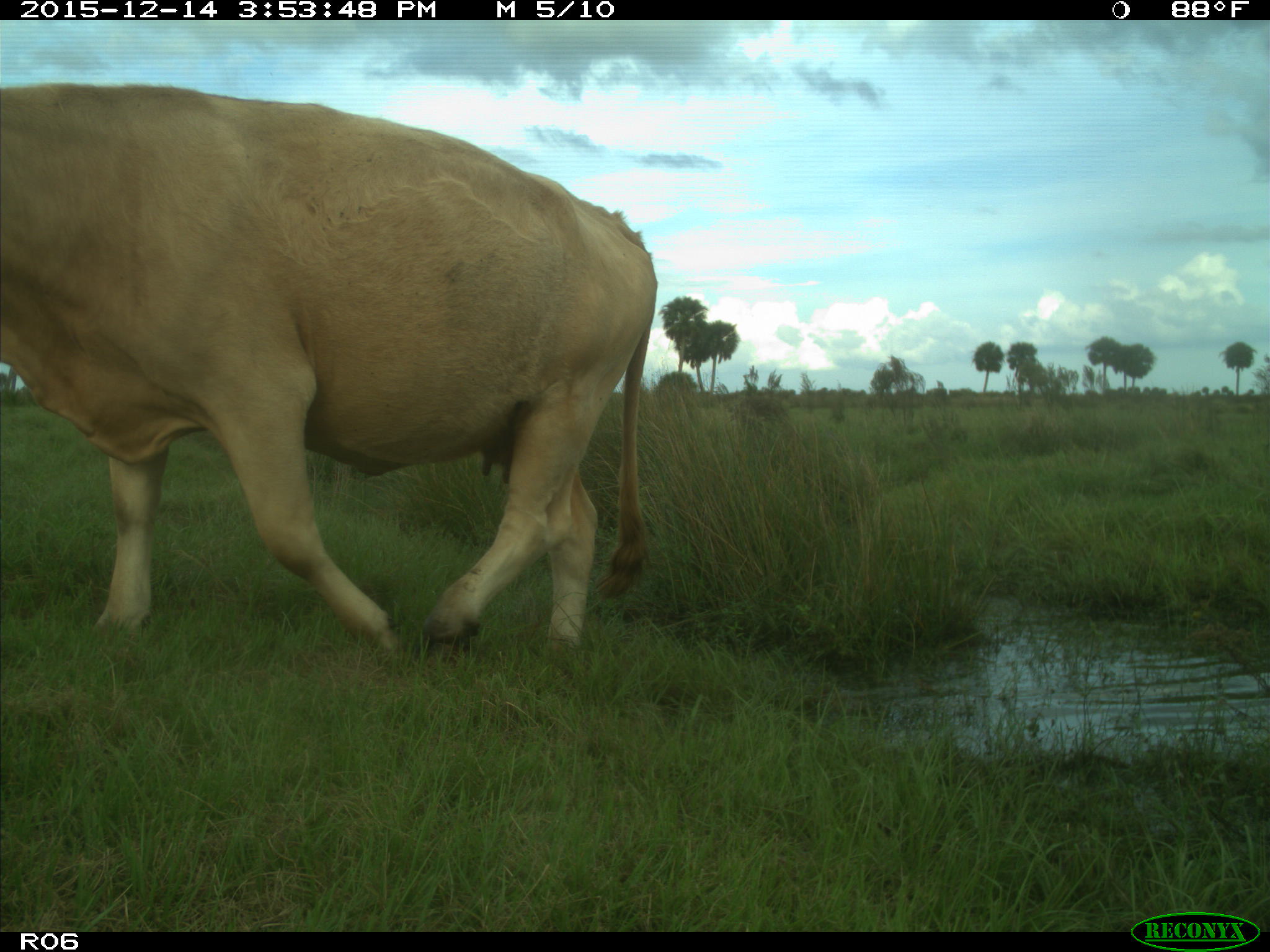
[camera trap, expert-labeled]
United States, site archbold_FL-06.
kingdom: Animalia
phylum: Chordata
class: Mammalia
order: Artiodactyla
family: Bovidae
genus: Bos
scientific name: Bos taurus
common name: domestic cow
Bos taurus (domestic cow).